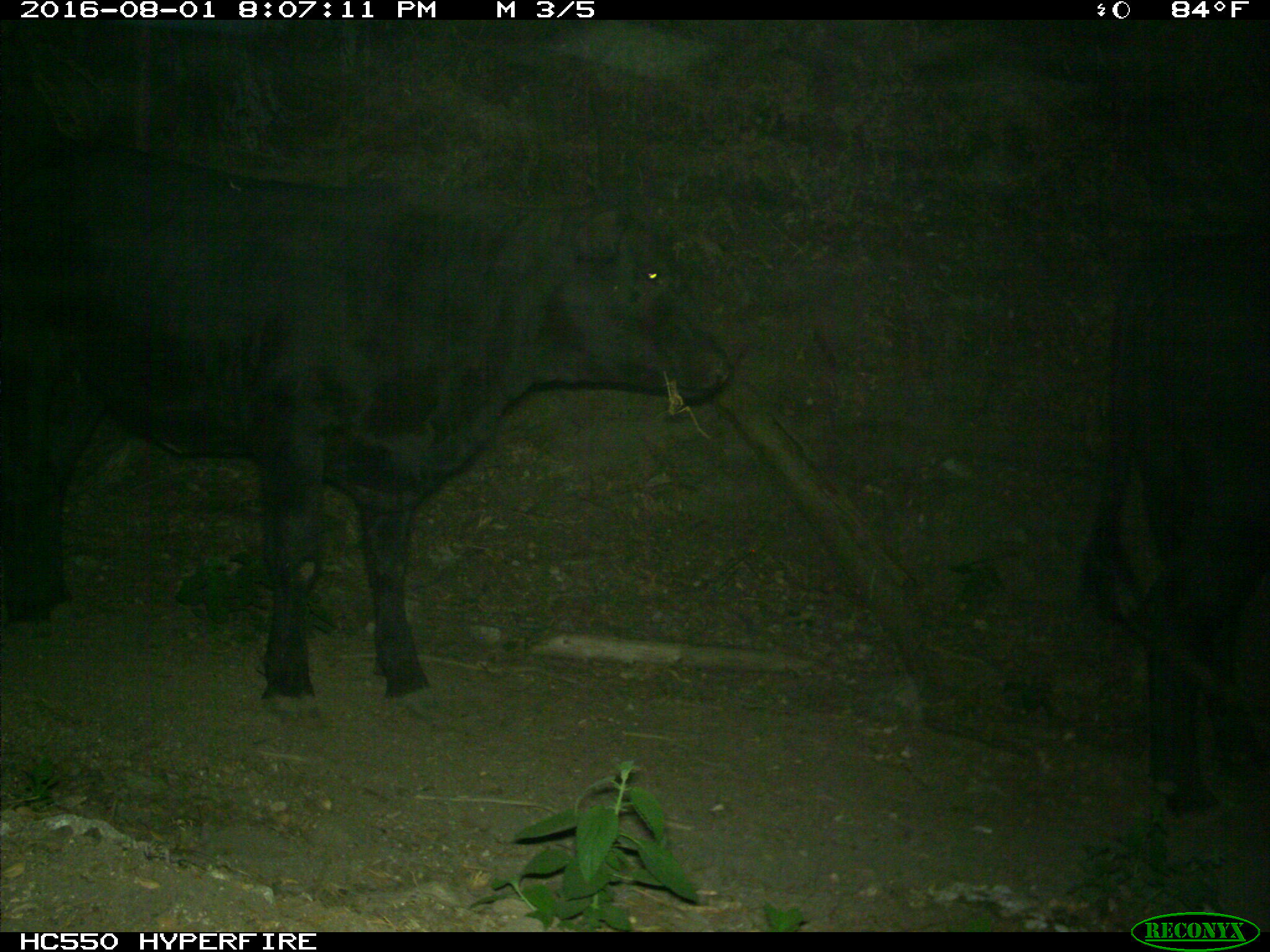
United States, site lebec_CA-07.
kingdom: Animalia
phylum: Chordata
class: Mammalia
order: Artiodactyla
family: Bovidae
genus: Bos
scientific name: Bos taurus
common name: domestic cow